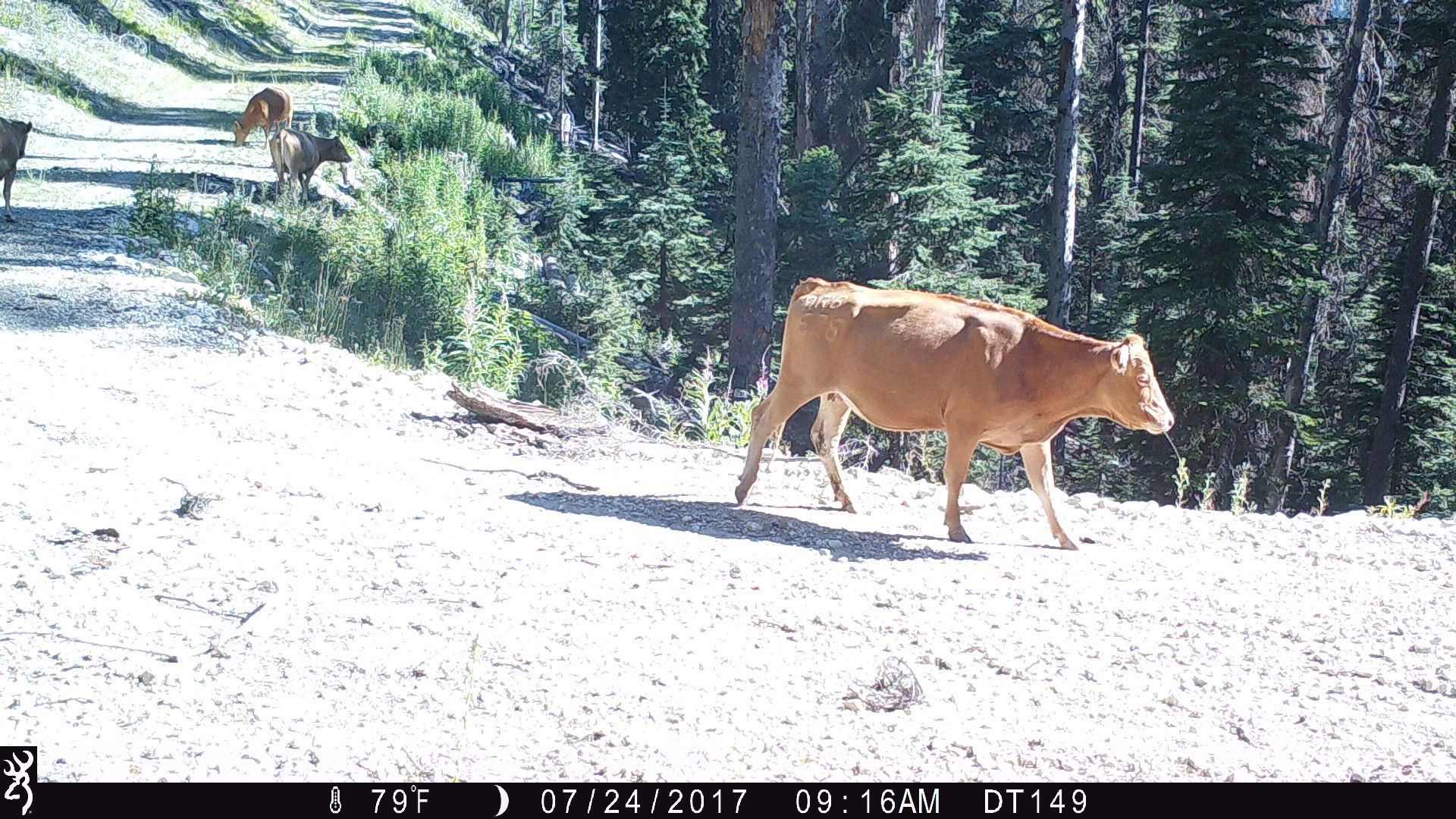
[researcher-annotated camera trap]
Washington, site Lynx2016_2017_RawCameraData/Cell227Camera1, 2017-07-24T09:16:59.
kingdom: Animalia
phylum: Chordata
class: Mammalia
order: Artiodactyla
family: Bovidae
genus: Bos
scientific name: Bos taurus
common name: domestic cattle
Domestic cattle (Bos taurus). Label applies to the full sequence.